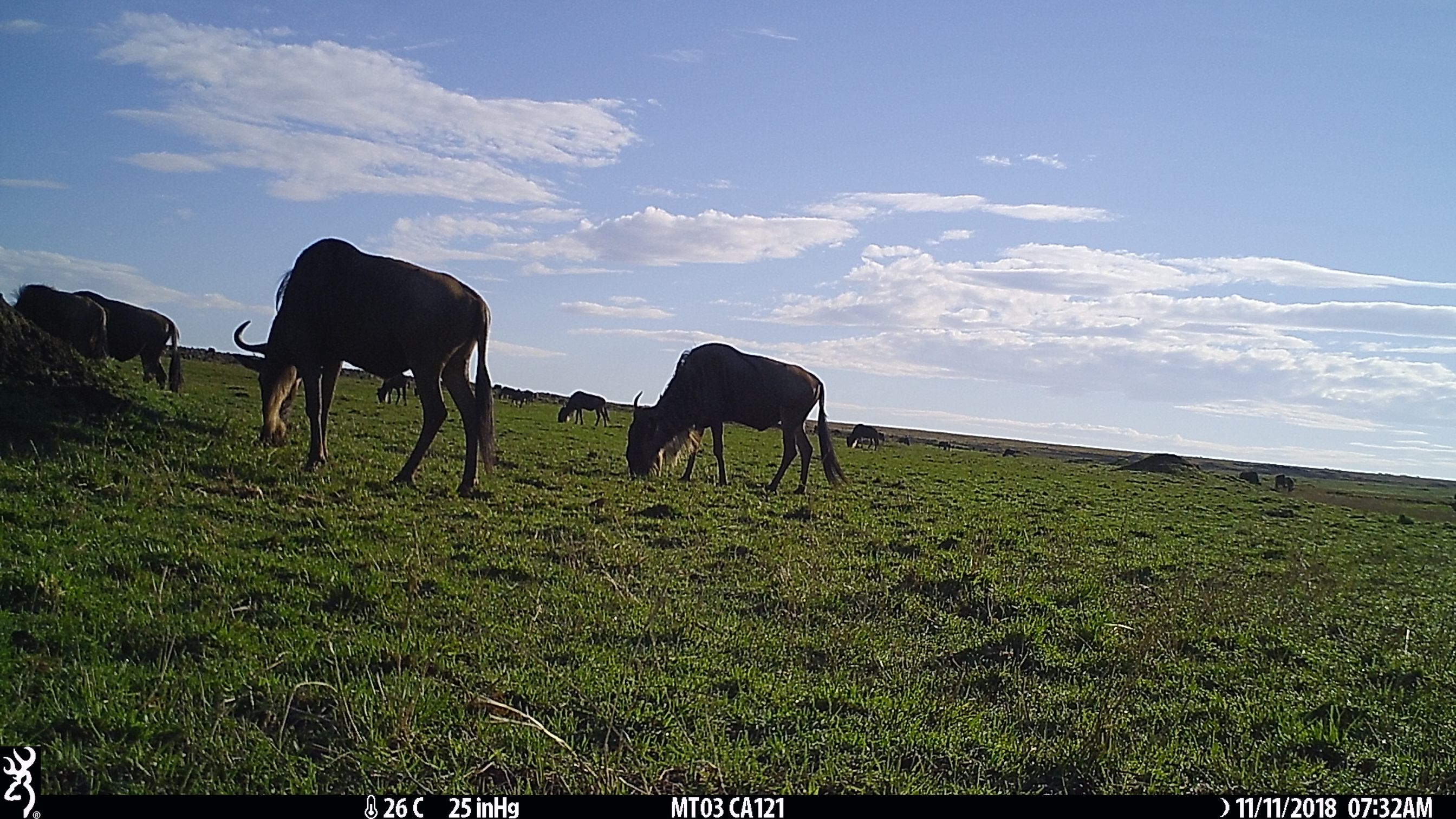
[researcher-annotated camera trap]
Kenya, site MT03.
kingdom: Animalia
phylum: Chordata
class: Mammalia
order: Artiodactyla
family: Bovidae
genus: Connochaetes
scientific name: Connochaetes taurinus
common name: blue wildebeest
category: wildebeest